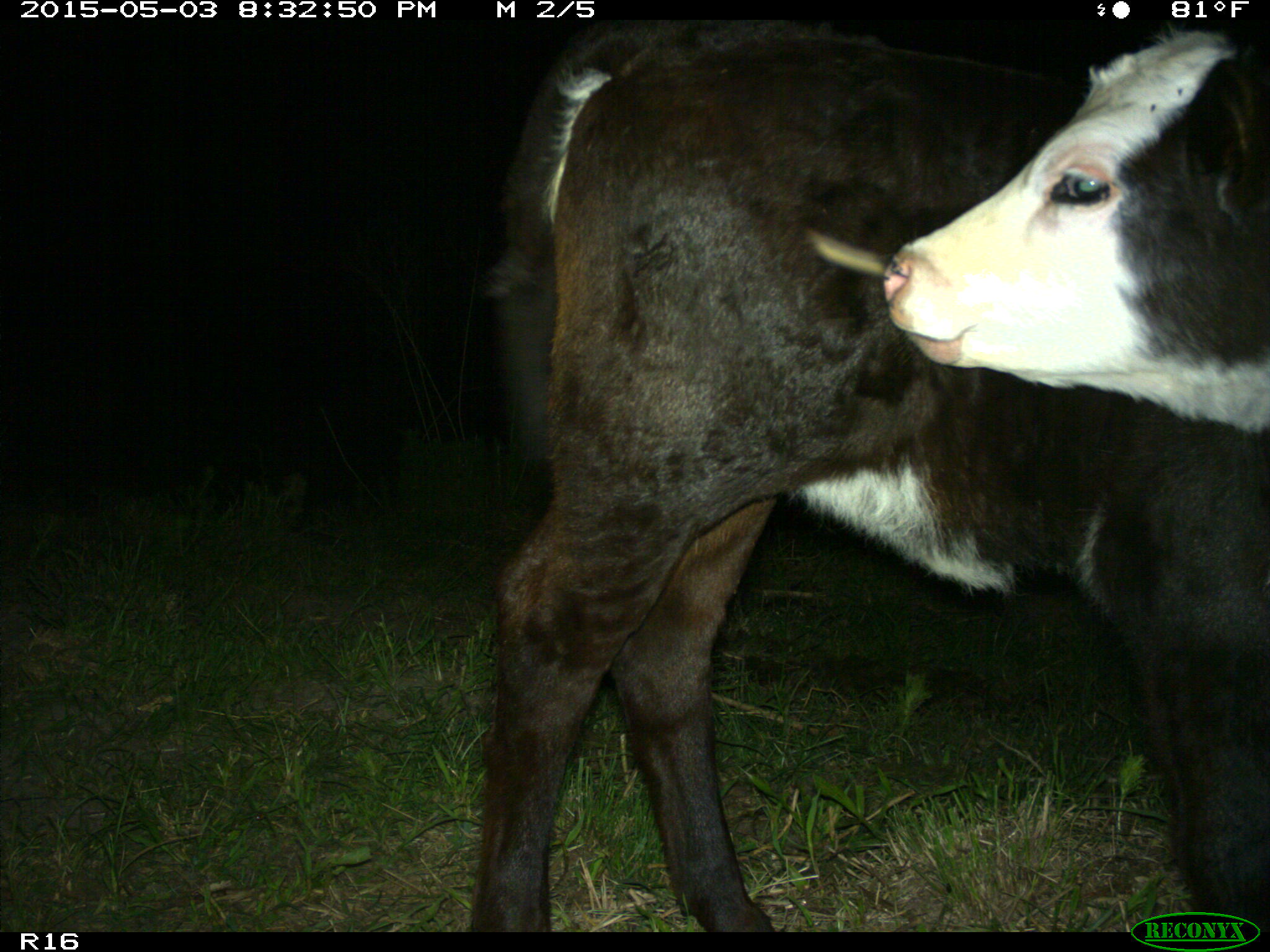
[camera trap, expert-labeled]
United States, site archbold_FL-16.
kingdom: Animalia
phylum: Chordata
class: Mammalia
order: Artiodactyla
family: Bovidae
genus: Bos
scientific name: Bos taurus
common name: domestic cow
Bos taurus (domestic cow).